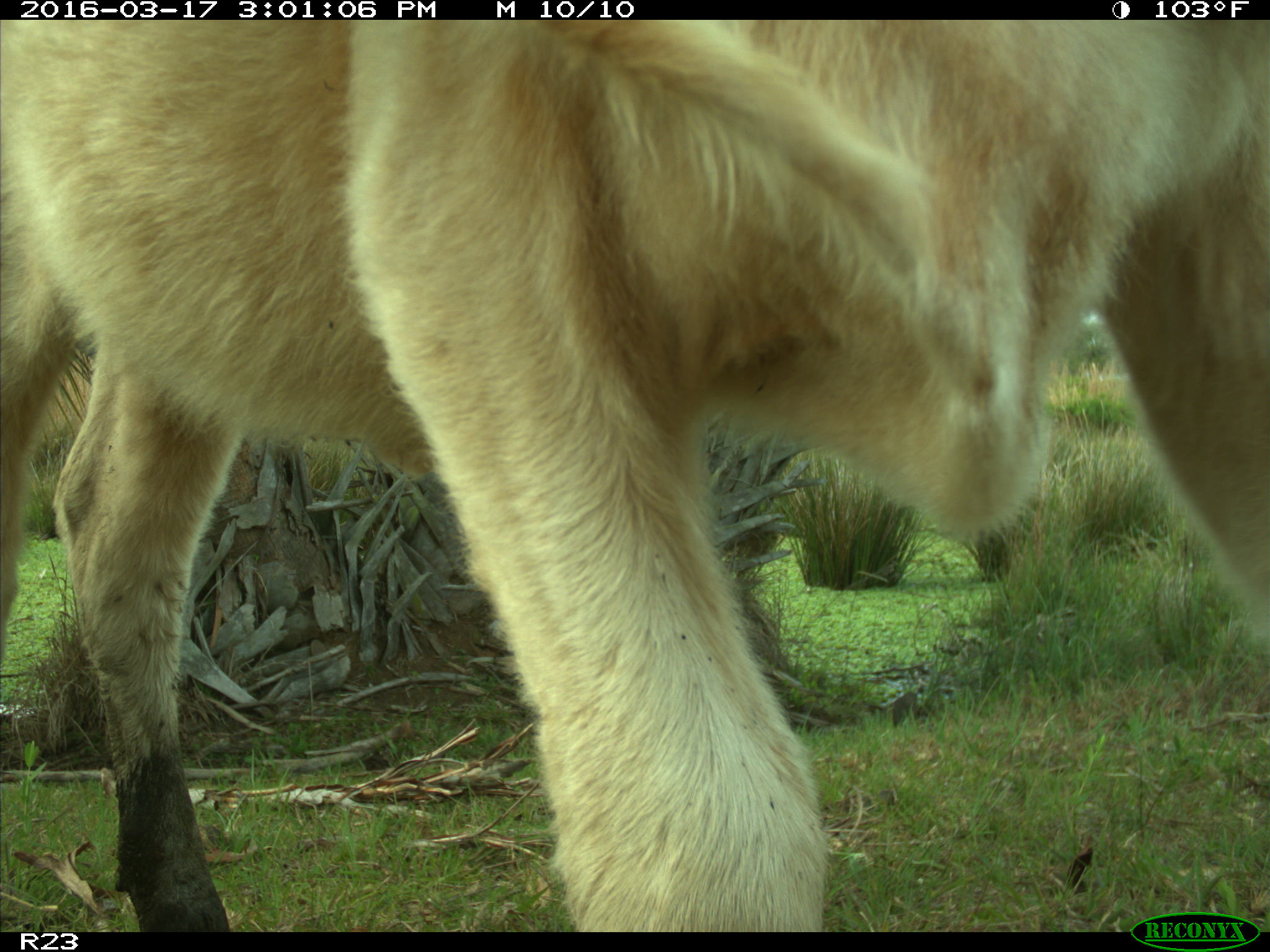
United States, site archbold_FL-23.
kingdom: Animalia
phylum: Chordata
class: Mammalia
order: Artiodactyla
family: Bovidae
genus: Bos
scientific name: Bos taurus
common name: domestic cow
Bos taurus (domestic cow).